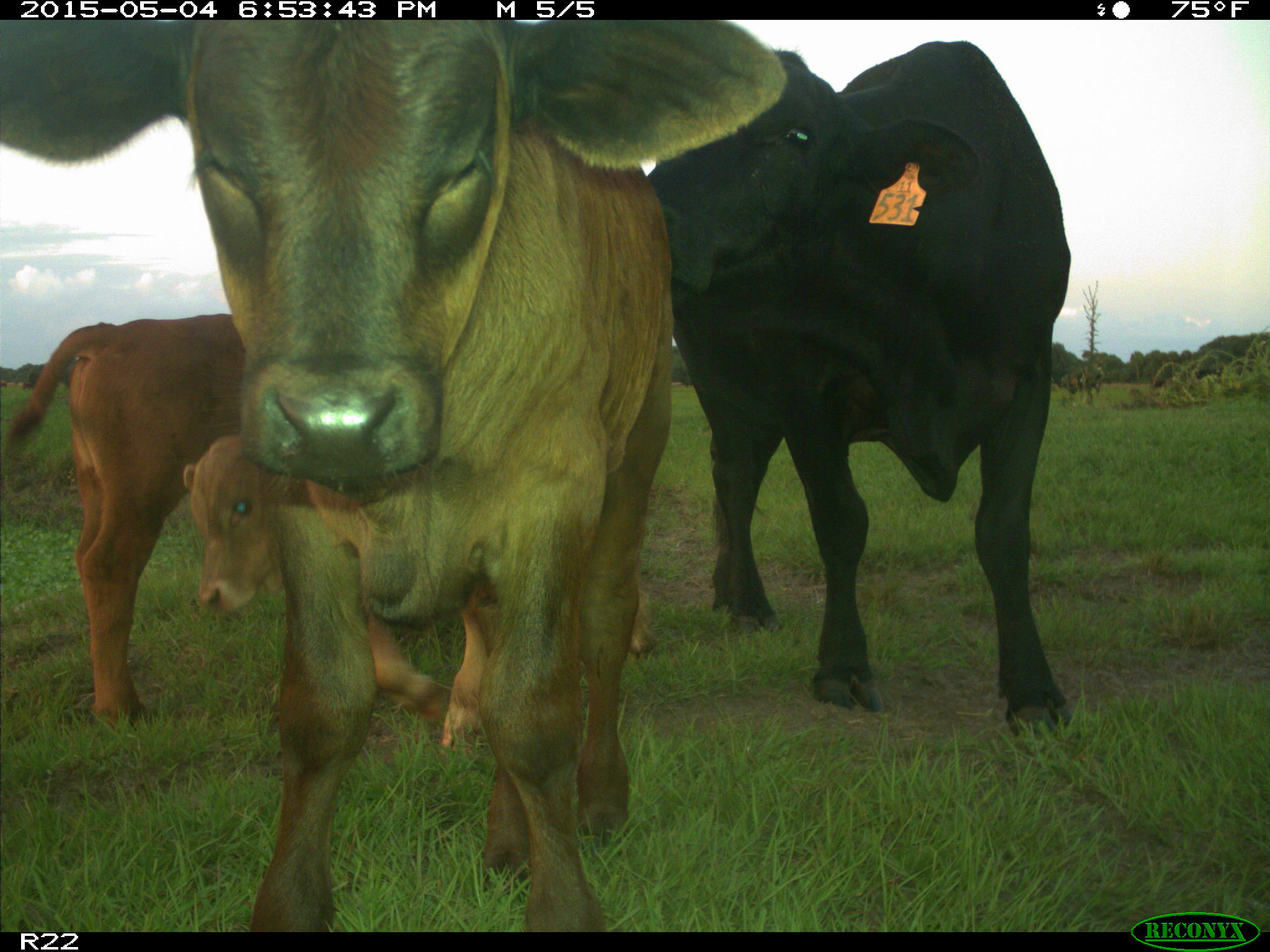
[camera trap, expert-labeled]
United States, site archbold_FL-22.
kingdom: Animalia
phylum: Chordata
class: Mammalia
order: Artiodactyla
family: Bovidae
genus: Bos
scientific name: Bos taurus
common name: domestic cow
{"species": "Bos taurus (domestic cow)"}